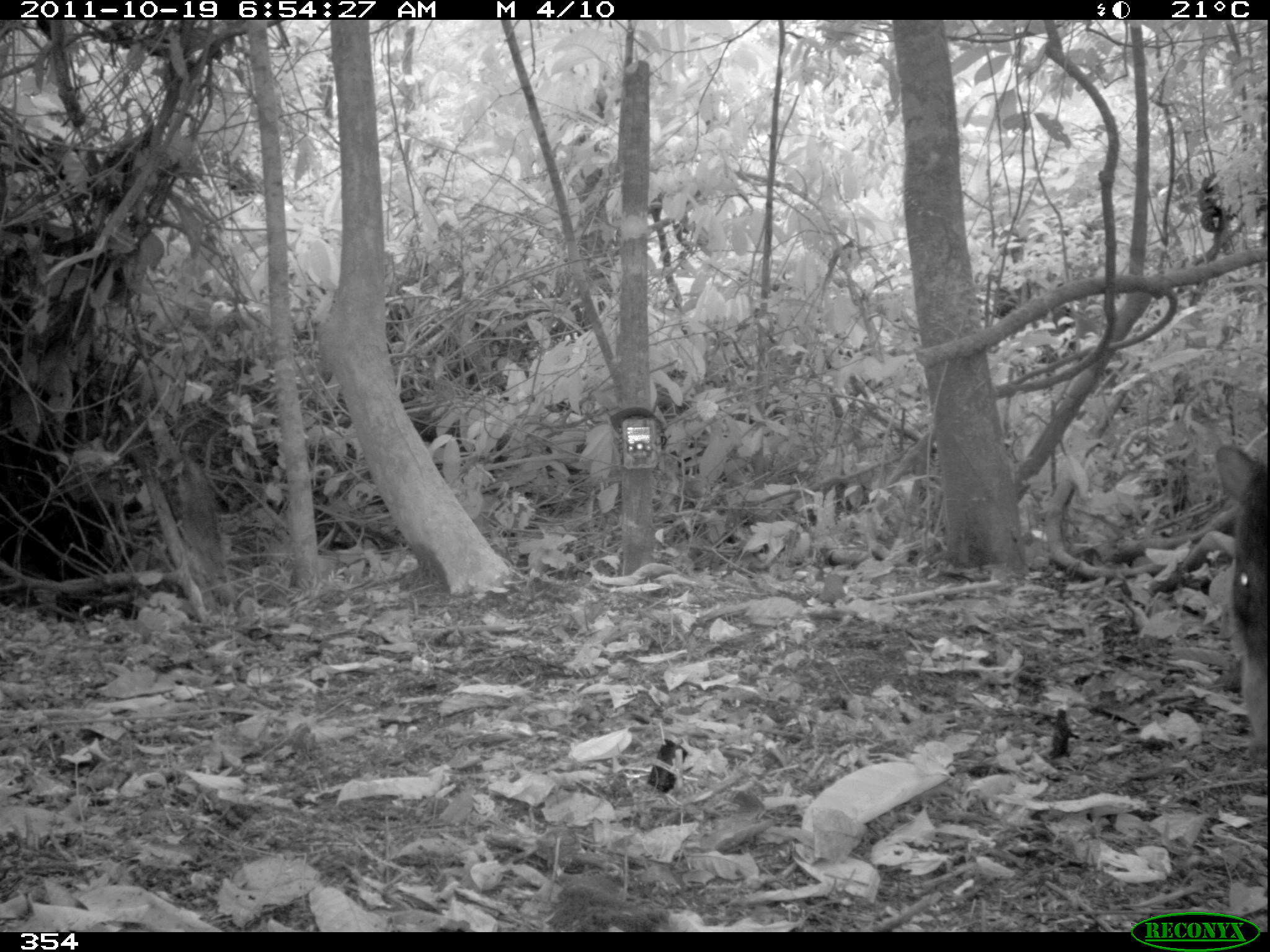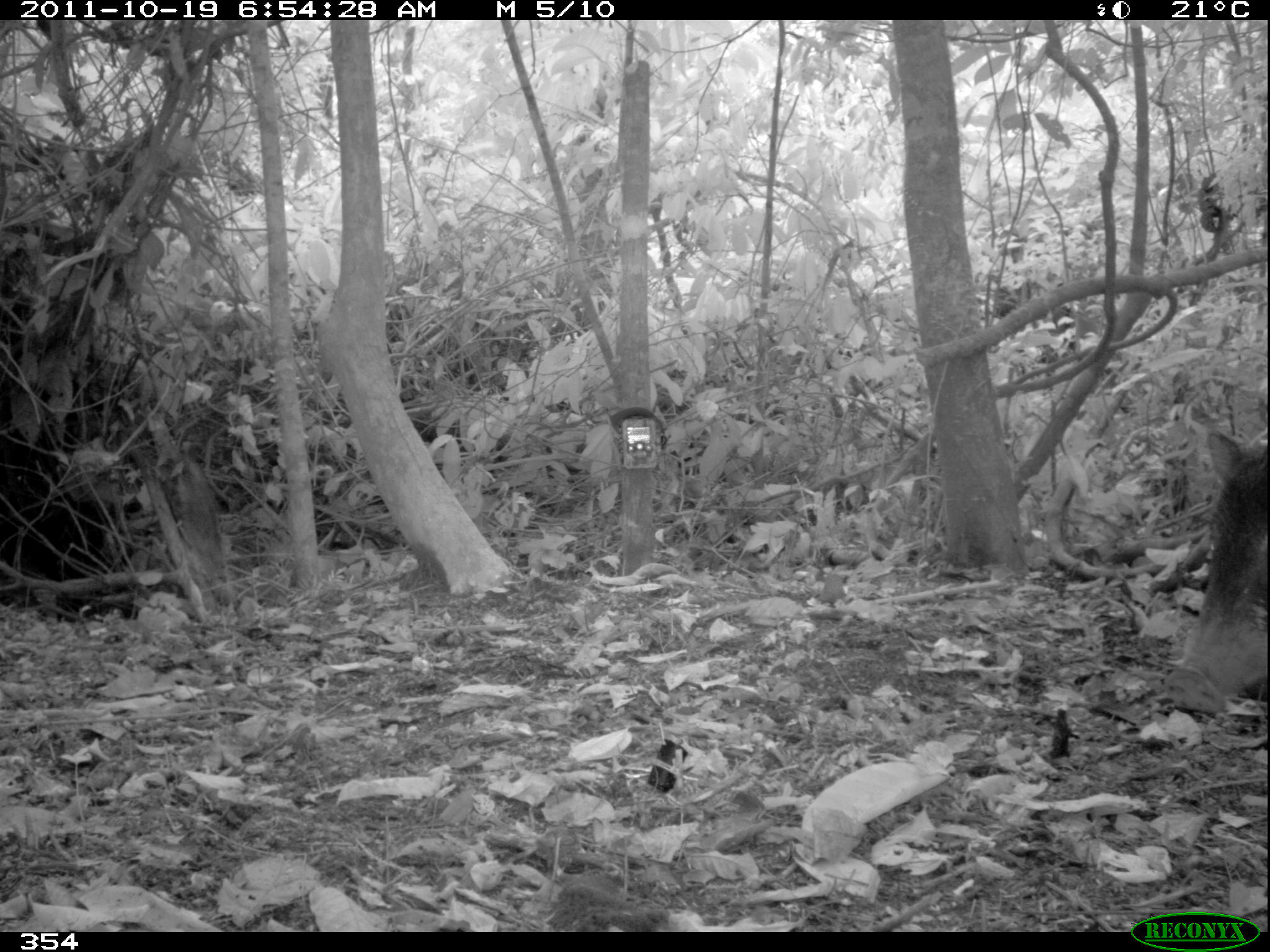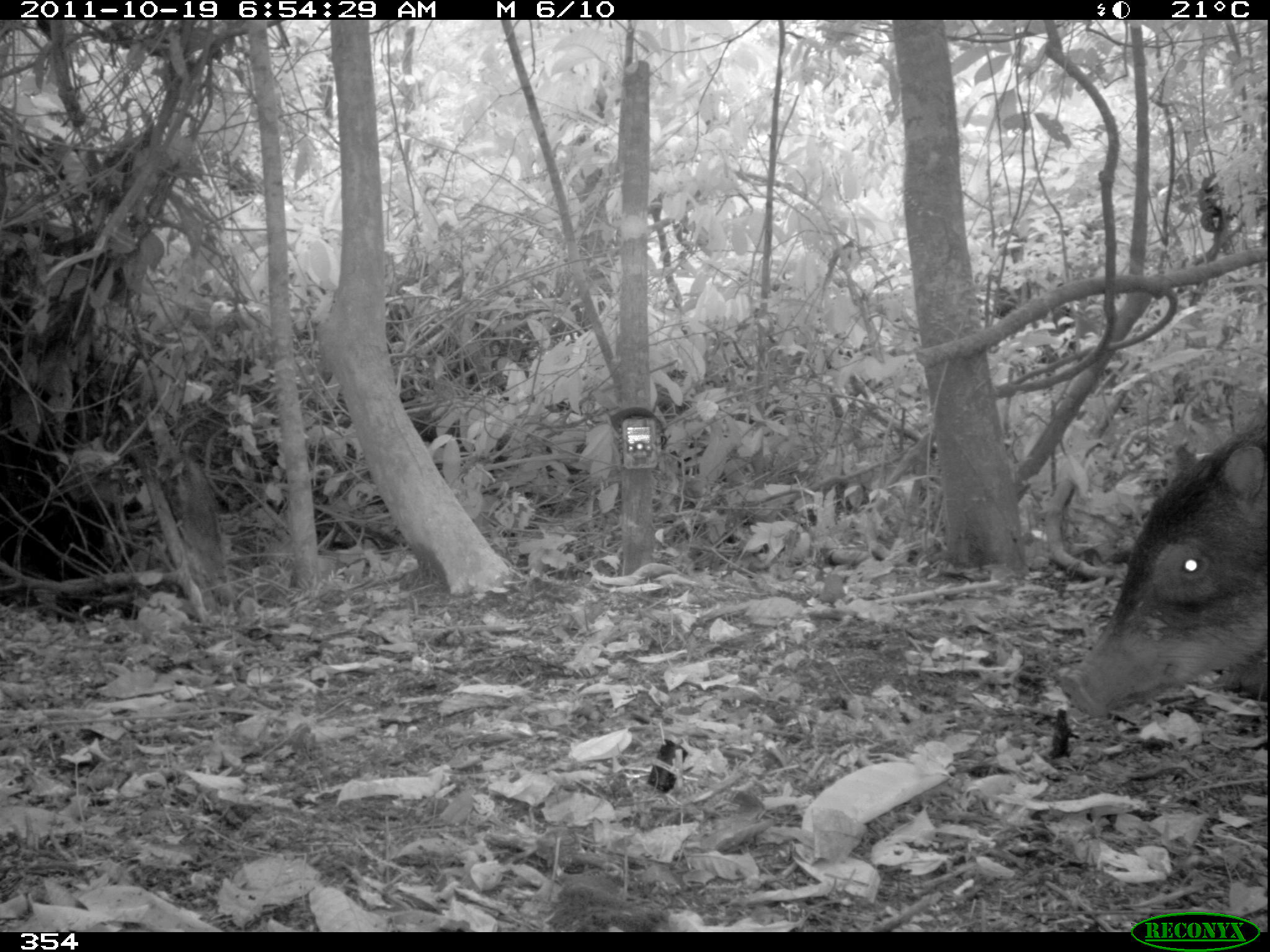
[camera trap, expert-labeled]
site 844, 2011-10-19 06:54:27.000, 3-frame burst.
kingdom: Animalia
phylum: Chordata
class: Mammalia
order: Artiodactyla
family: Tayassuidae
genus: Tayassu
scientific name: Tayassu pecari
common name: white-lipped peccary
Tayassu pecari (white-lipped peccary).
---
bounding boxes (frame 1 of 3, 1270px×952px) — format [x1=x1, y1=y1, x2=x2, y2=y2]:
tayassu pecari: [x1=1208, y1=440, x2=1270, y2=768]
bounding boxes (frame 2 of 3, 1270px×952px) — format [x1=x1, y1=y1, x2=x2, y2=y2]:
tayassu pecari: [x1=1160, y1=427, x2=1270, y2=717]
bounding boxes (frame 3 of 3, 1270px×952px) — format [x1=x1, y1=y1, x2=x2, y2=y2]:
tayassu pecari: [x1=1055, y1=396, x2=1270, y2=721]